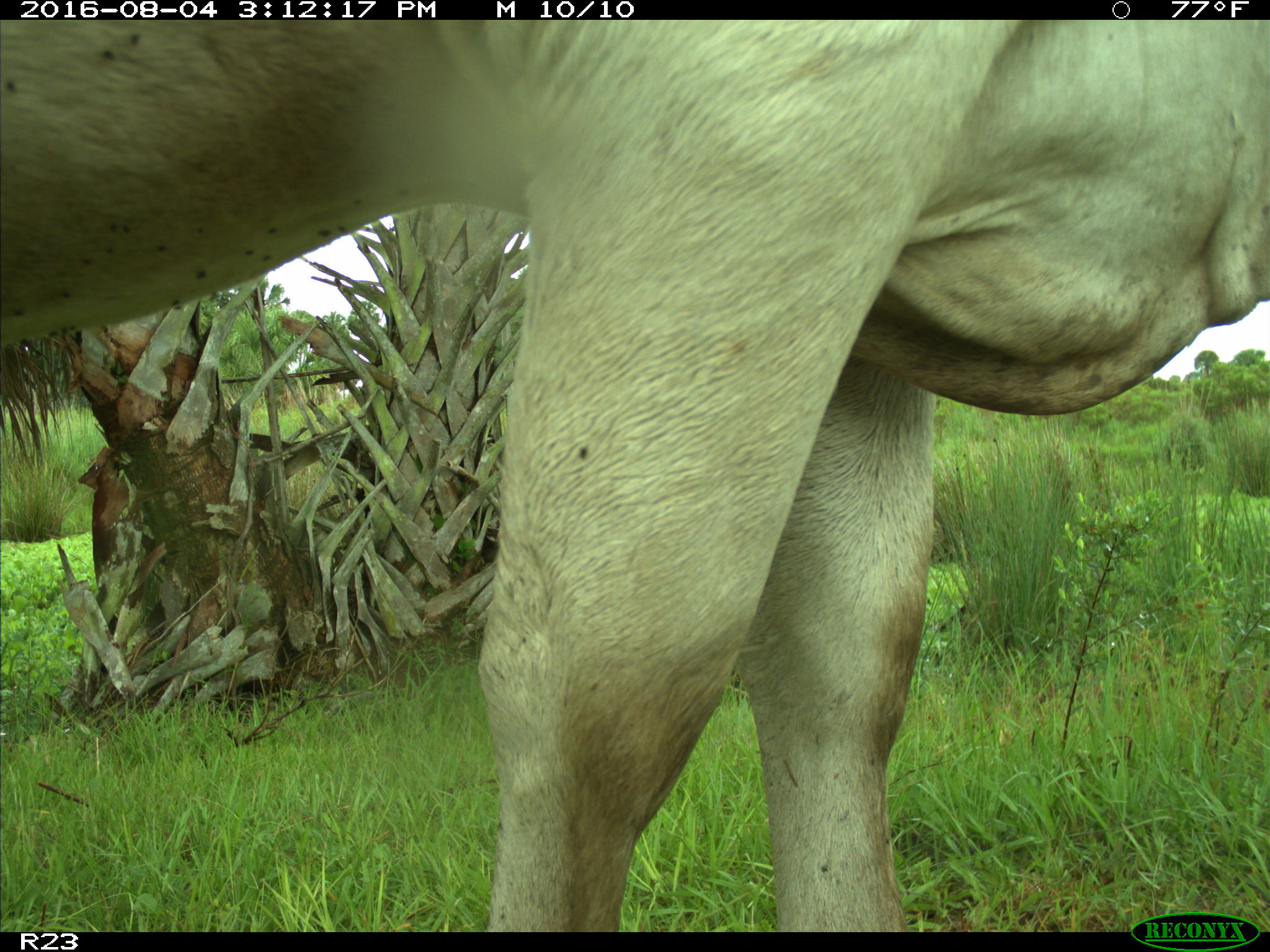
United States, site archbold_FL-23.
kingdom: Animalia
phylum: Chordata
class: Mammalia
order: Artiodactyla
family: Bovidae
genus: Bos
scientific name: Bos taurus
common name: domestic cow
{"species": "Bos taurus (domestic cow)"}